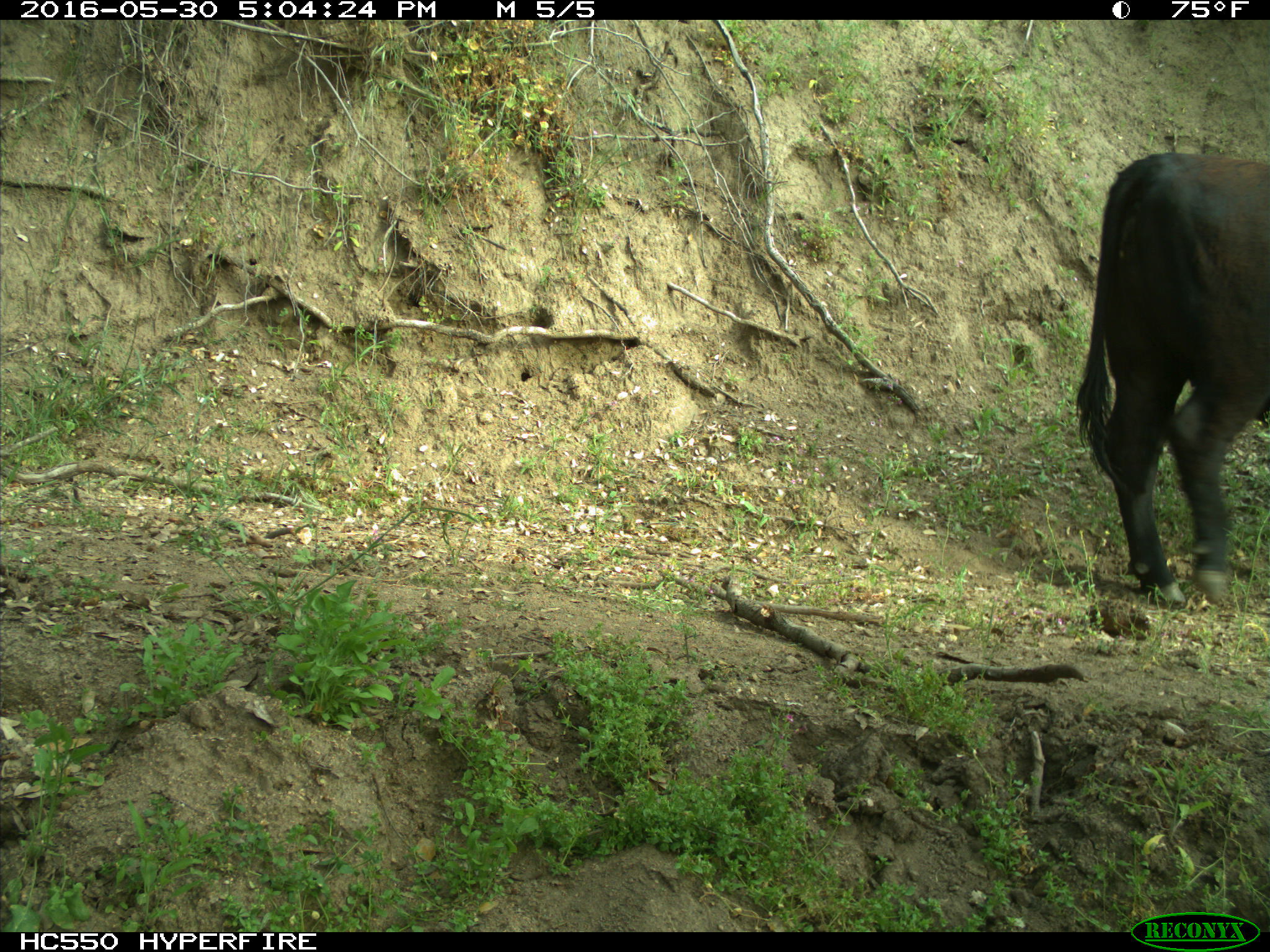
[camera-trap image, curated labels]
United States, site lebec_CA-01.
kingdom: Animalia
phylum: Chordata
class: Mammalia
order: Artiodactyla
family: Bovidae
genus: Bos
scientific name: Bos taurus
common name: domestic cow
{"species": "Bos taurus (domestic cow)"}